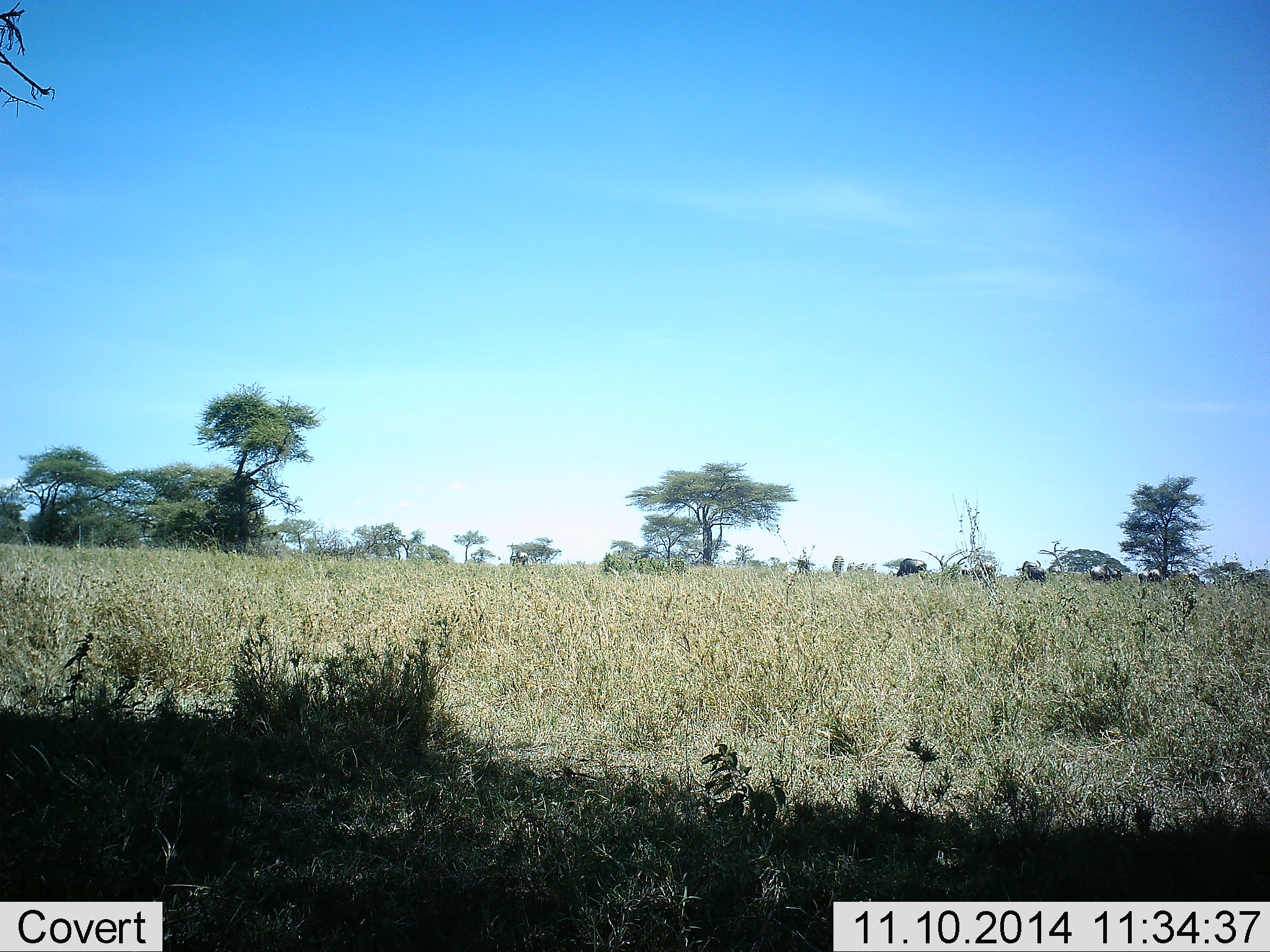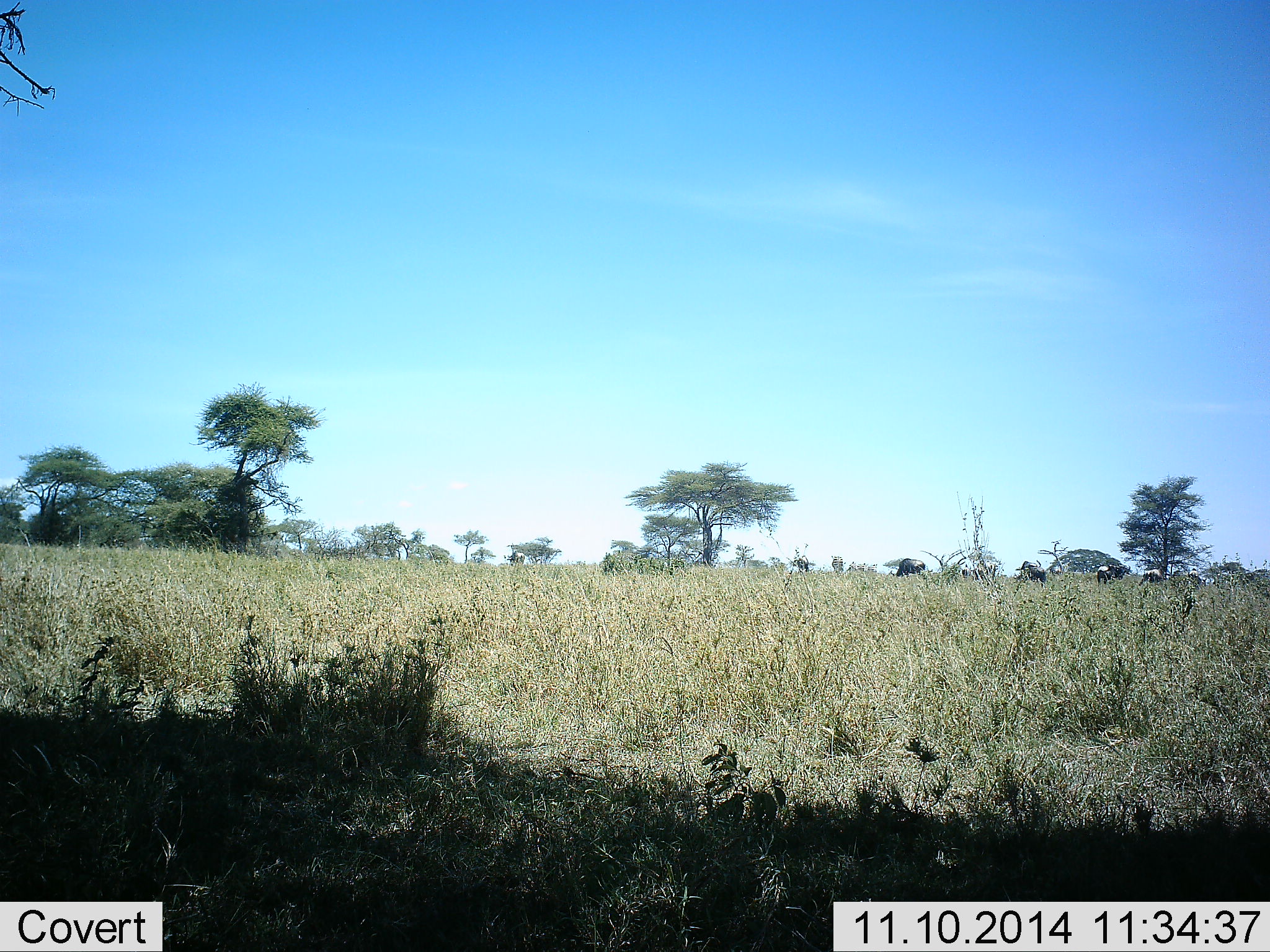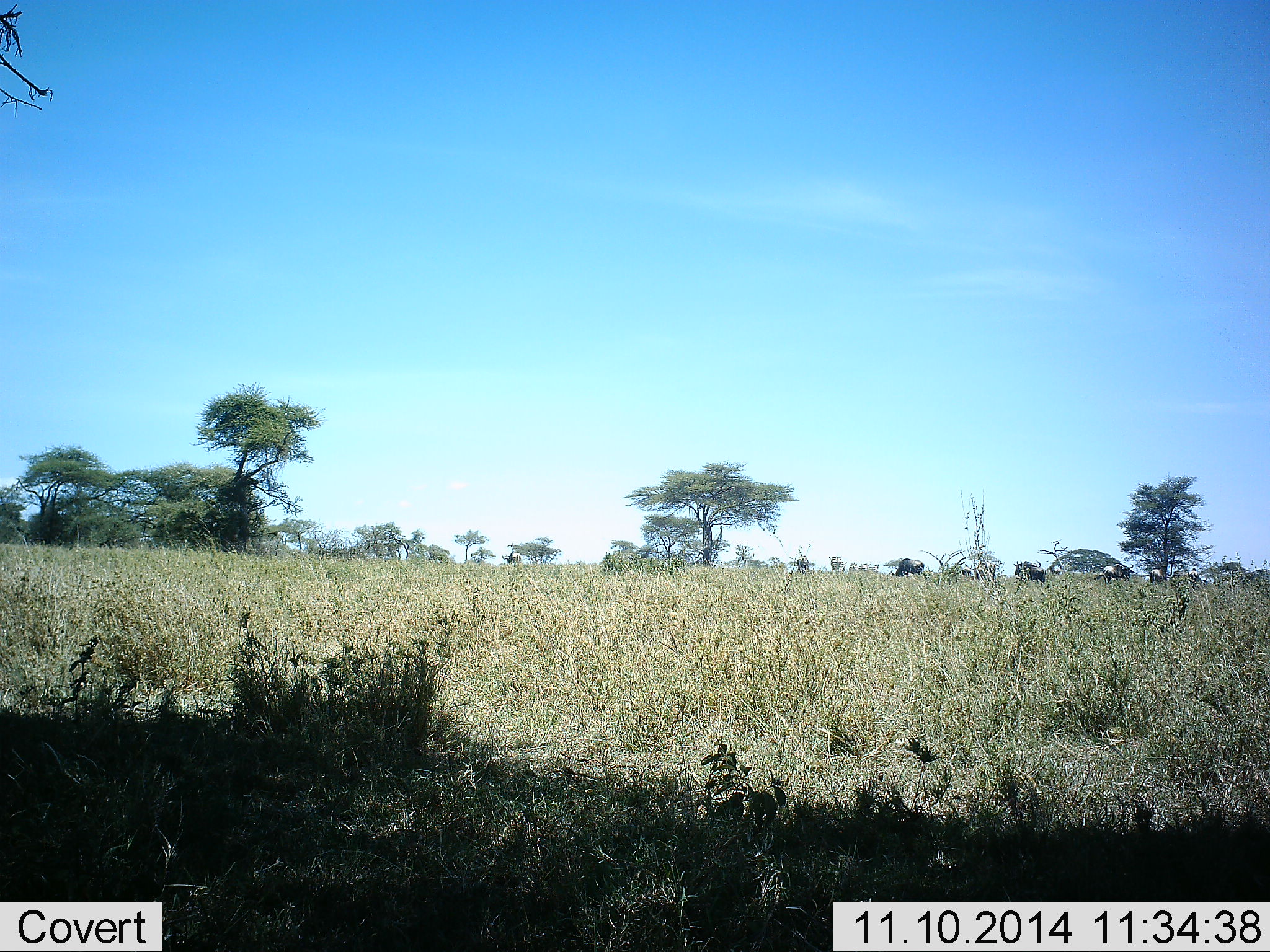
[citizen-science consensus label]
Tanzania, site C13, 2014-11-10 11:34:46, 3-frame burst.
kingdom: Animalia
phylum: Chordata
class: Mammalia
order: Artiodactyla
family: Bovidae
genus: Connochaetes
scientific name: Connochaetes taurinus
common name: blue wildebeest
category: wildebeest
Wildebeest (blue wildebeest) (Connochaetes taurinus), count 5. Behavior (volunteer vote fractions): standing 40%, resting 10%, moving 40%, interacting 0%. Young present (vote fraction): 0%. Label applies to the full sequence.